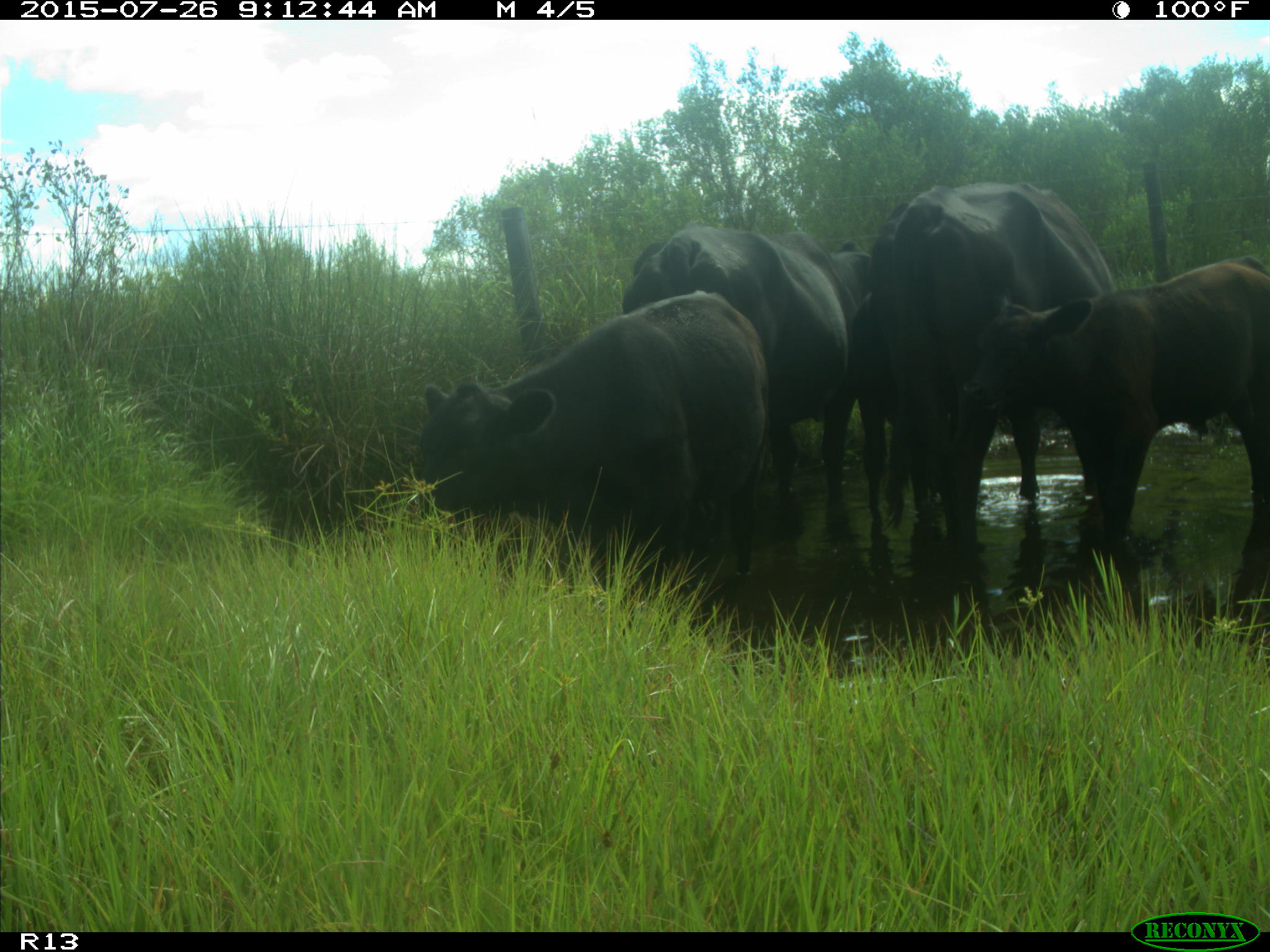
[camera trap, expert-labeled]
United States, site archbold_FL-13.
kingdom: Animalia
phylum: Chordata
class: Mammalia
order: Artiodactyla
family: Bovidae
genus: Bos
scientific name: Bos taurus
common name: domestic cow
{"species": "Bos taurus (domestic cow)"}